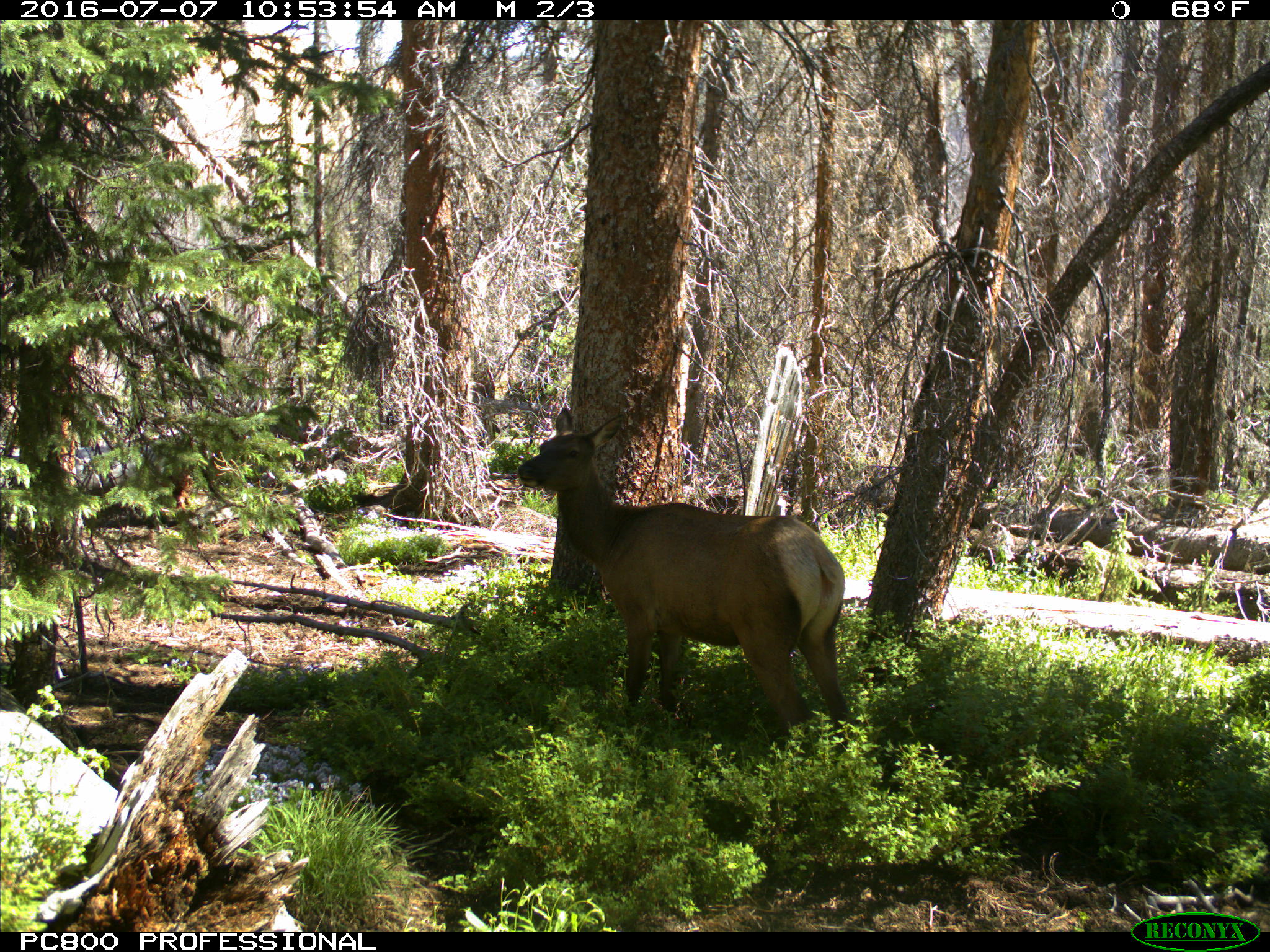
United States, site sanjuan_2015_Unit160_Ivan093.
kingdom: Animalia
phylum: Chordata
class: Mammalia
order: Artiodactyla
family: Cervidae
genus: Cervus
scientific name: Cervus elaphus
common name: red deer